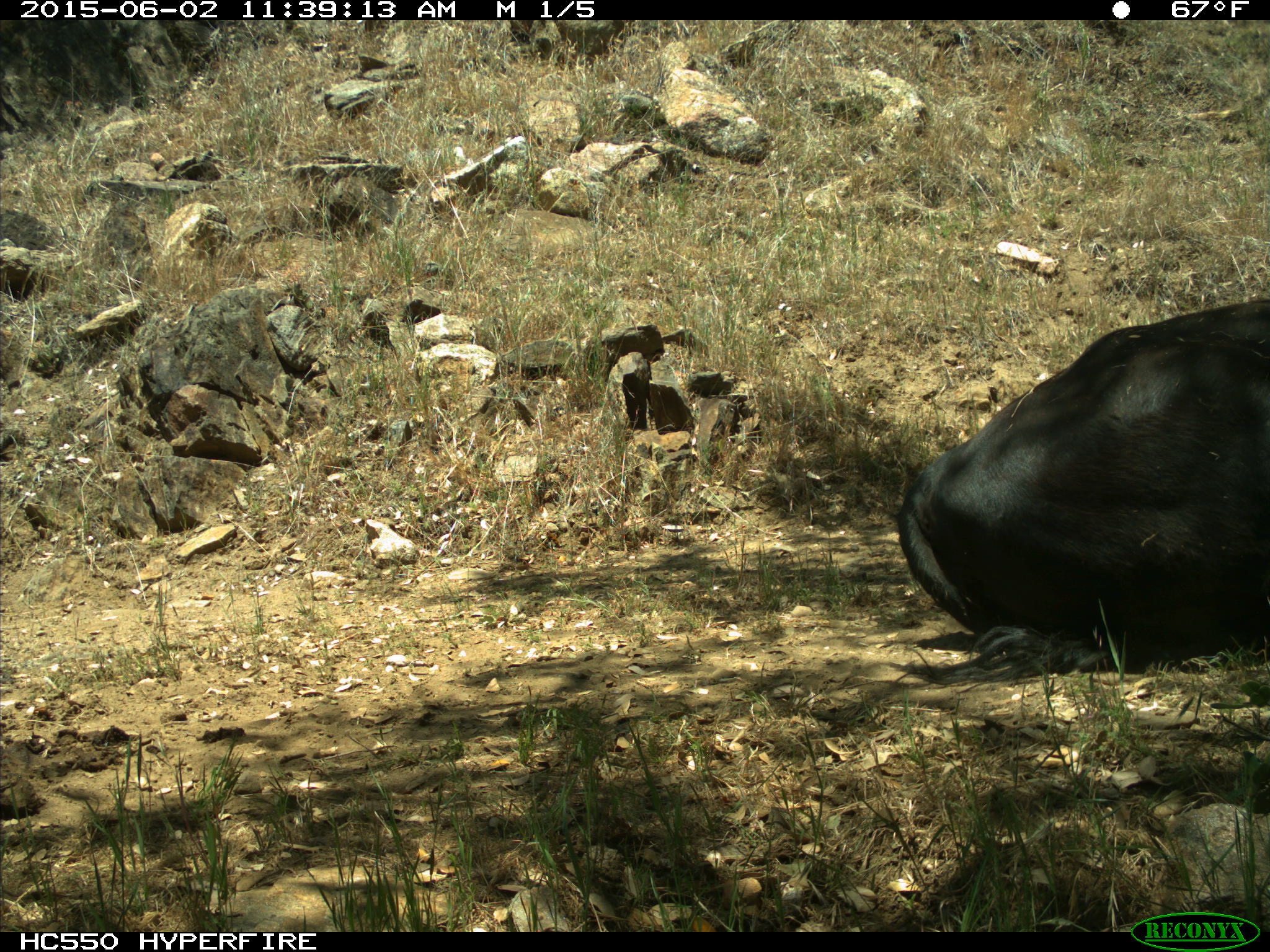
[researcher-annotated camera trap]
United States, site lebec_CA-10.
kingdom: Animalia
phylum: Chordata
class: Mammalia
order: Artiodactyla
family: Bovidae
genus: Bos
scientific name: Bos taurus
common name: domestic cow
Bos taurus (domestic cow).